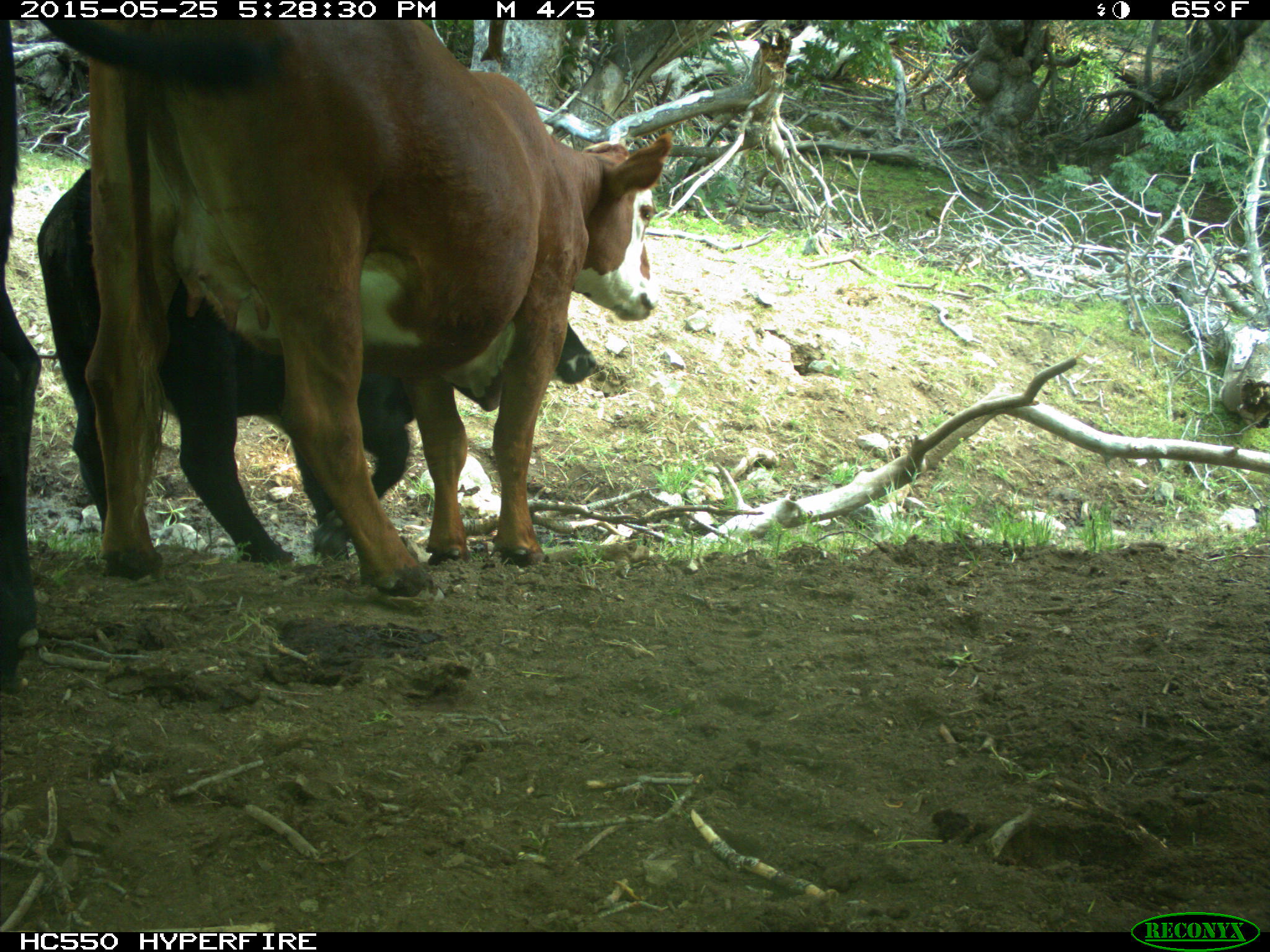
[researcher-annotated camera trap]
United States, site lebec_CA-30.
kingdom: Animalia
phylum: Chordata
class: Mammalia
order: Artiodactyla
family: Bovidae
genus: Bos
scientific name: Bos taurus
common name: domestic cow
Bos taurus (domestic cow).